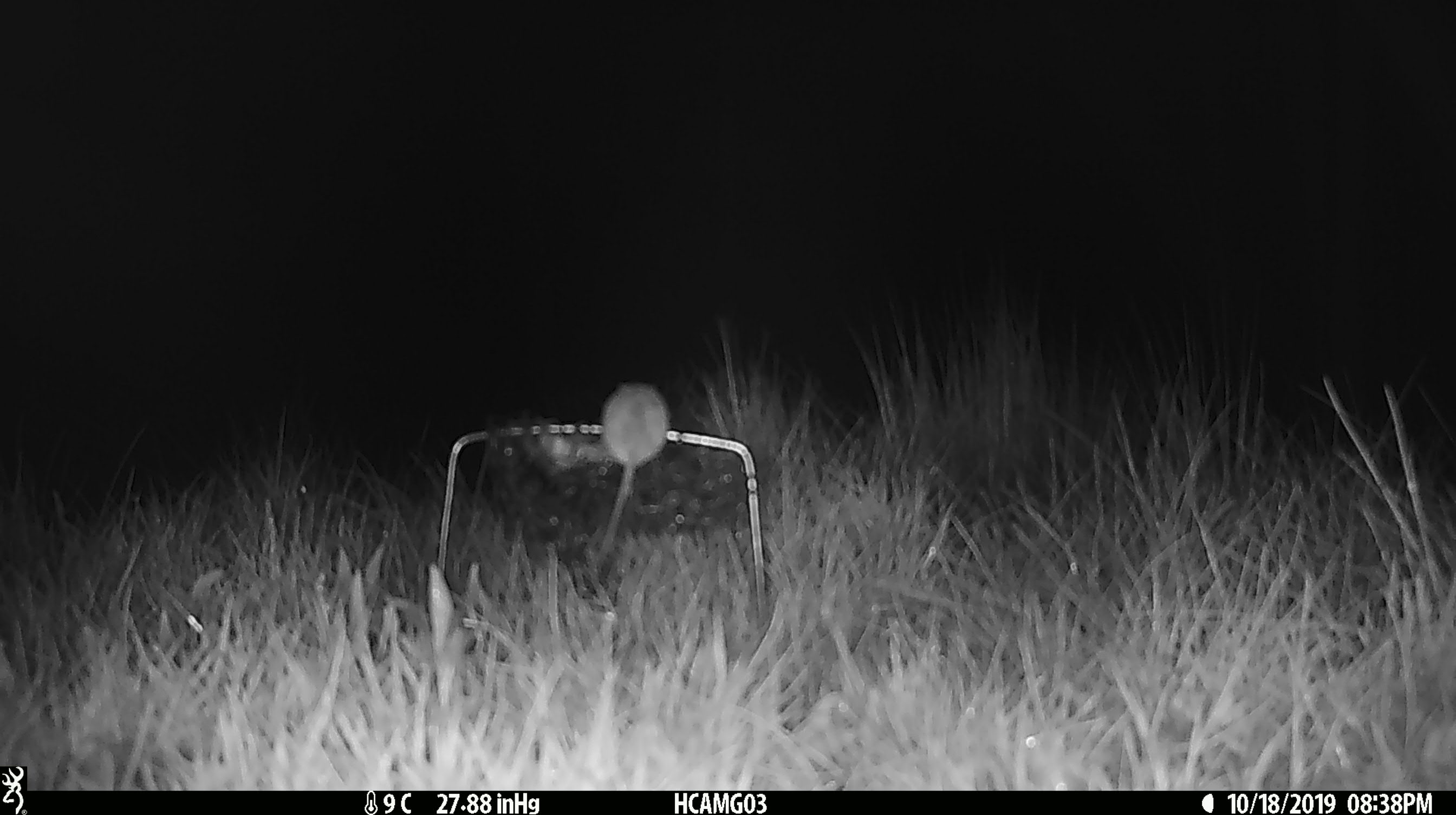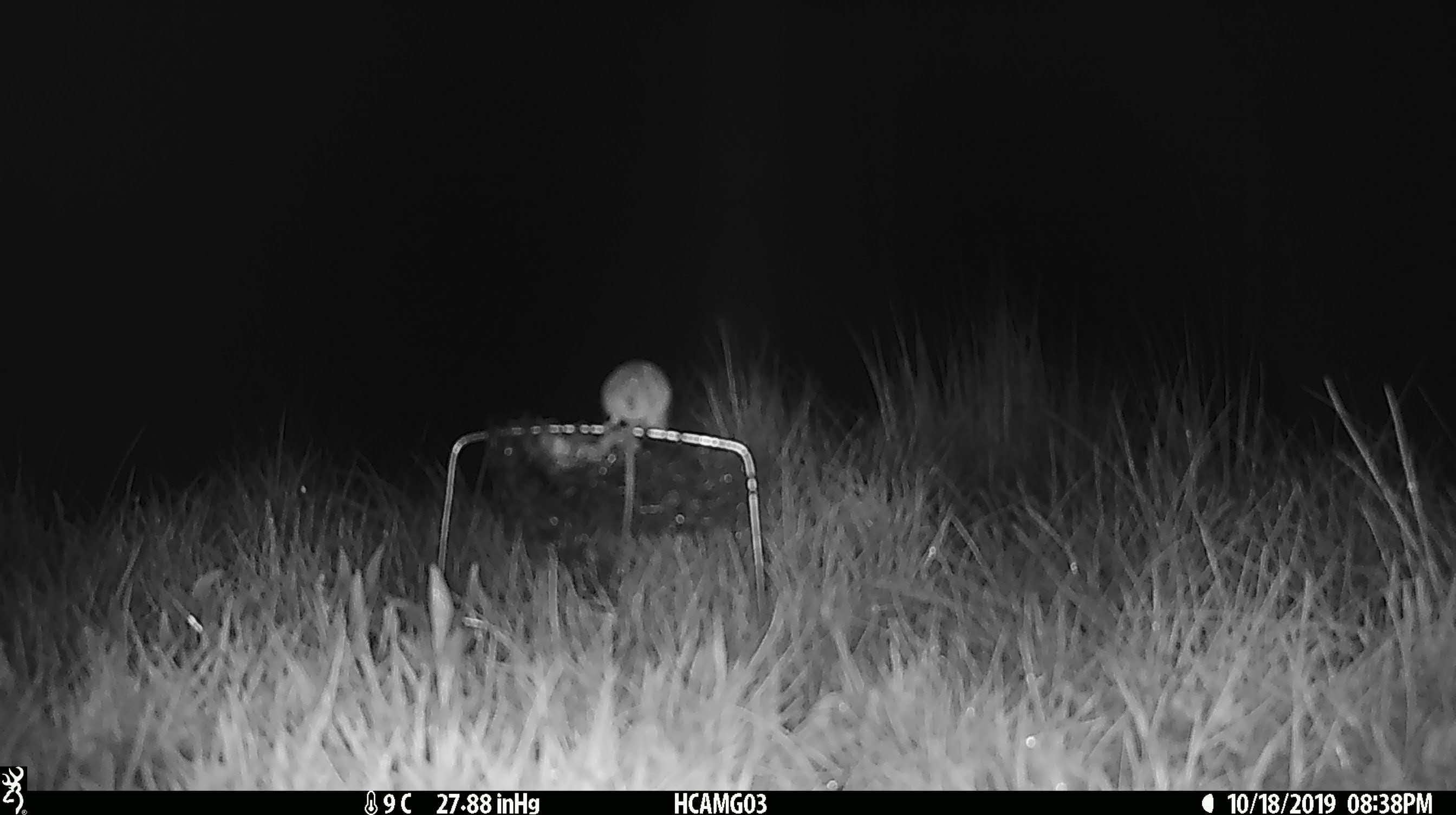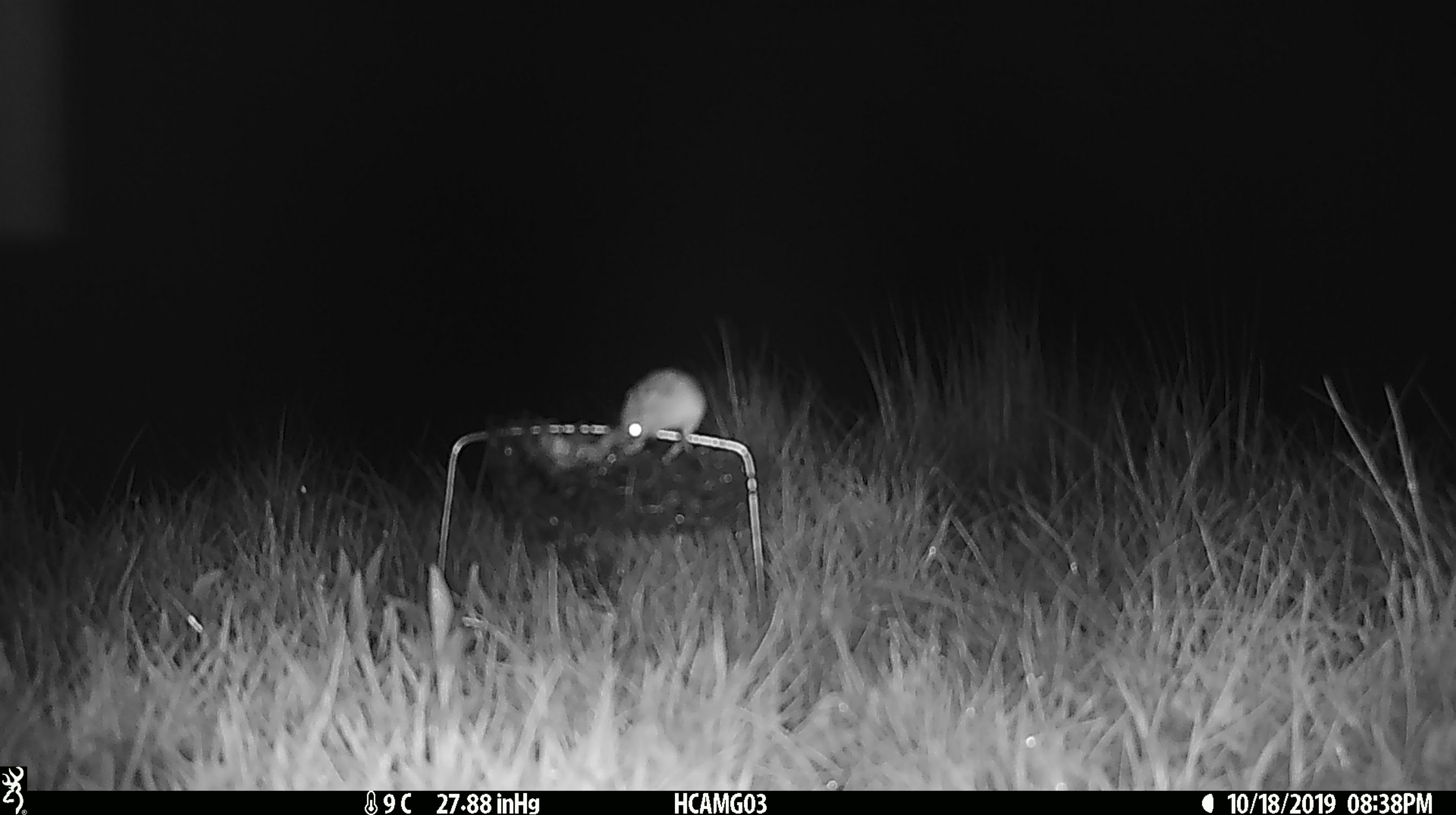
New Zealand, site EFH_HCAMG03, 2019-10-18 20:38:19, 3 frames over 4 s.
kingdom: Animalia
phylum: Chordata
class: Mammalia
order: Rodentia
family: Muridae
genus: Mus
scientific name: Mus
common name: mouse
Mouse (Mus).